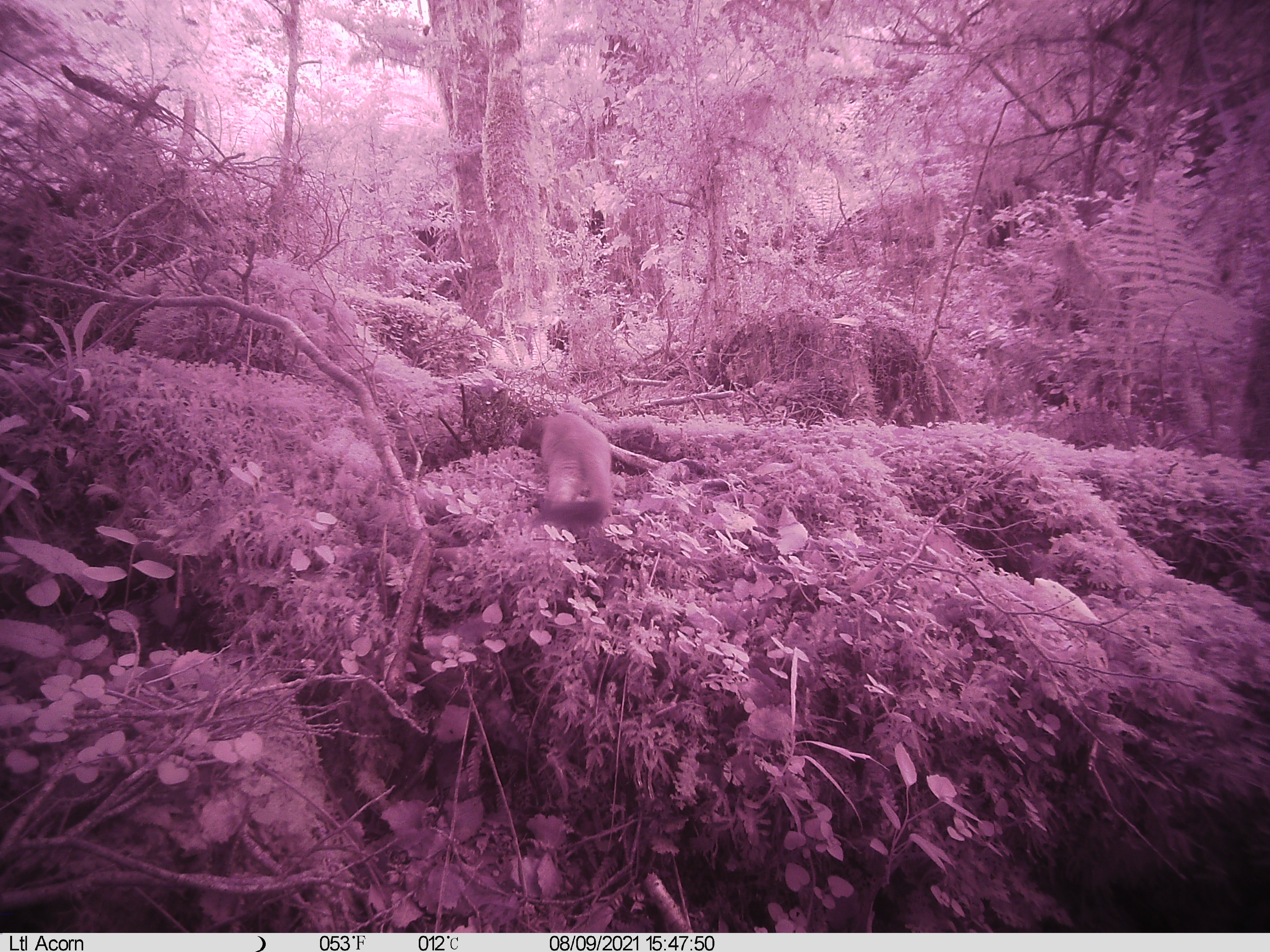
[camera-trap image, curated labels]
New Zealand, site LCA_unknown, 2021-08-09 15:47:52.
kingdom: Animalia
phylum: Chordata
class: Mammalia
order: Carnivora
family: Mustelidae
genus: Mustela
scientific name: Mustela erminea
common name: stoat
Stoat (Mustela erminea).